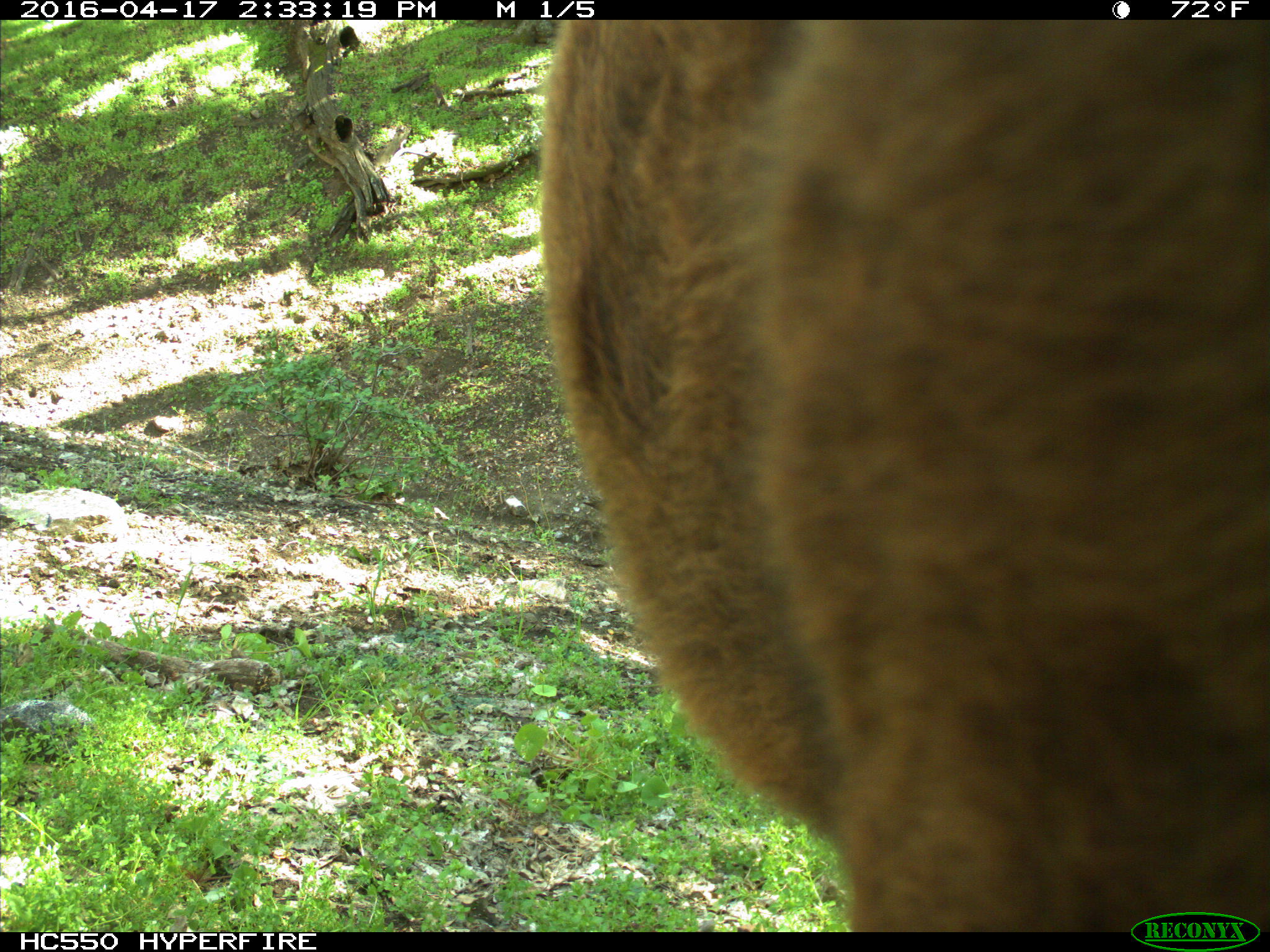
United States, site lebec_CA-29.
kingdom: Animalia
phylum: Chordata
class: Mammalia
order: Artiodactyla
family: Bovidae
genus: Bos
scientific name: Bos taurus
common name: domestic cow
Bos taurus (domestic cow).